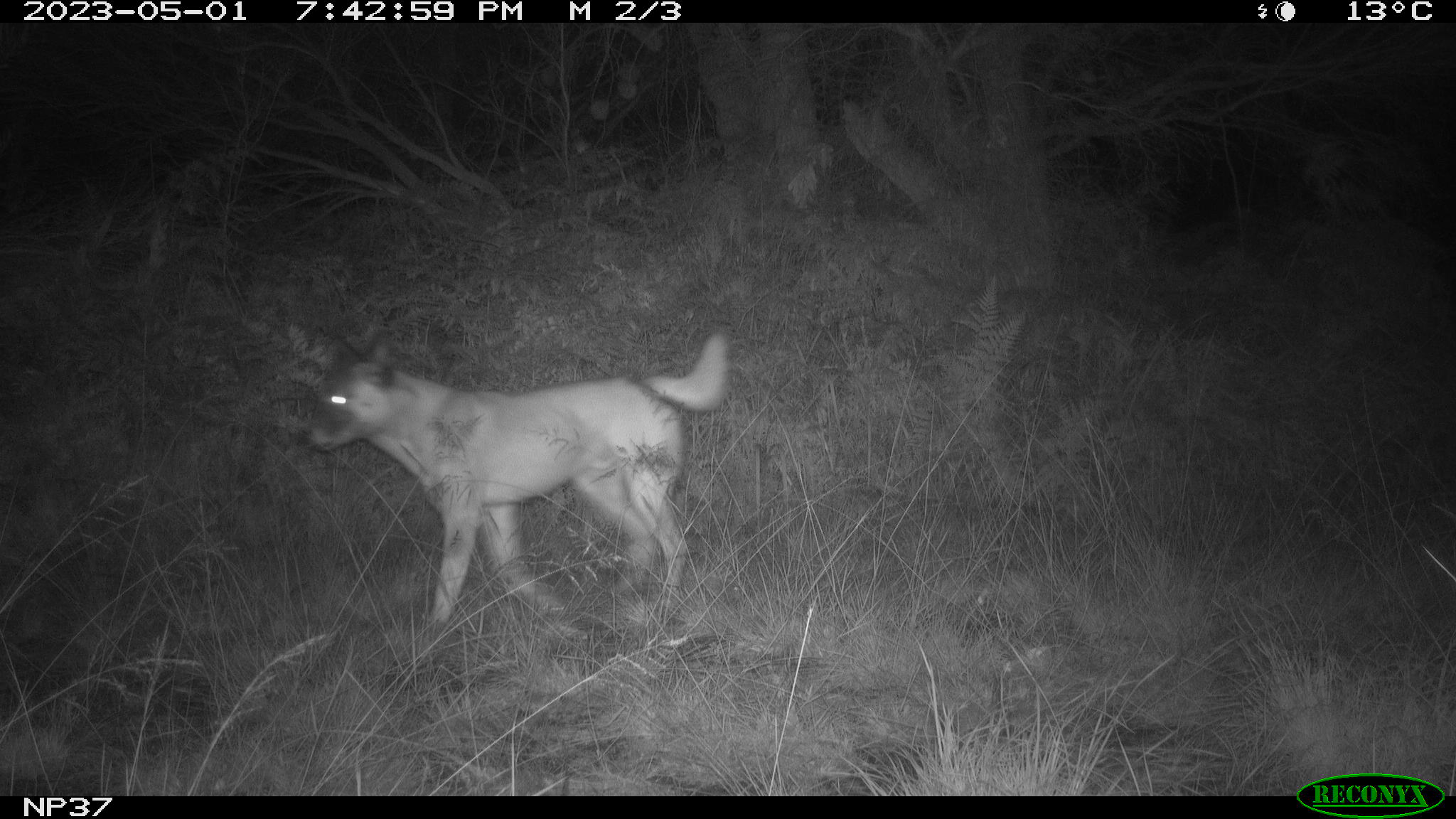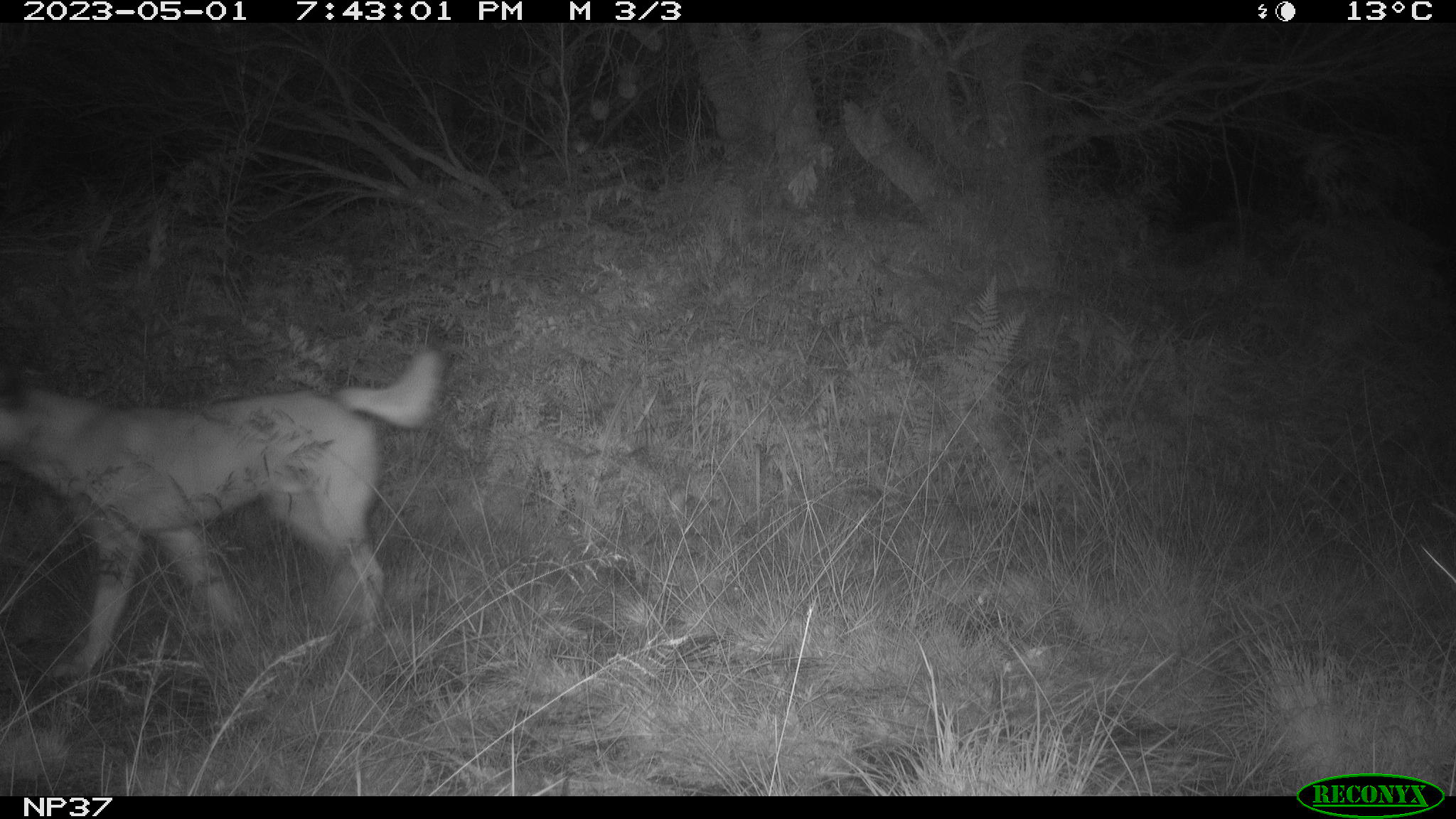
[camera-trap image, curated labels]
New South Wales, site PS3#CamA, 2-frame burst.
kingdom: Animalia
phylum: Chordata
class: Mammalia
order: Carnivora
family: Canidae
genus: Canis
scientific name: Canis familiaris dingo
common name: dingo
Dingo (Canis familiaris dingo).